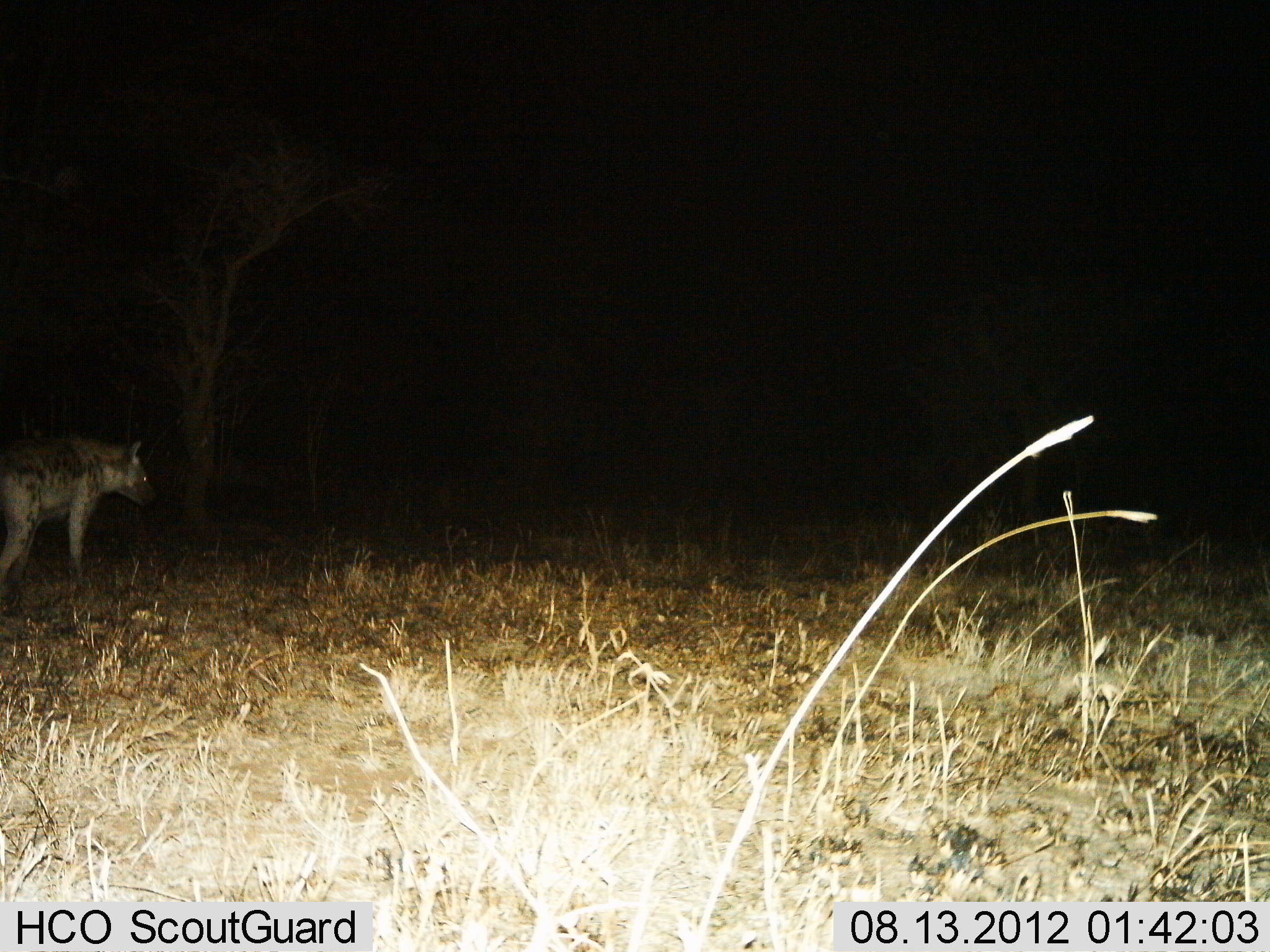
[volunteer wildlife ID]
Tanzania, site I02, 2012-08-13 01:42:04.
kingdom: Animalia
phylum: Chordata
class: Mammalia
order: Carnivora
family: Hyaenidae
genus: Crocuta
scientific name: Crocuta crocuta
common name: spotted hyena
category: hyenaspotted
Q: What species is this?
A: Hyenaspotted (spotted hyena) (Crocuta crocuta).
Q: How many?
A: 1.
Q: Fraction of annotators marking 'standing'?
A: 60%.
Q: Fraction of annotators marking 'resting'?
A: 10%.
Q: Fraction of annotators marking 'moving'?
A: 30%.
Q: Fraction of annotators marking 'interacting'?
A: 0%.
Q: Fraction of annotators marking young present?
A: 0%.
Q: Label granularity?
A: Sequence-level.